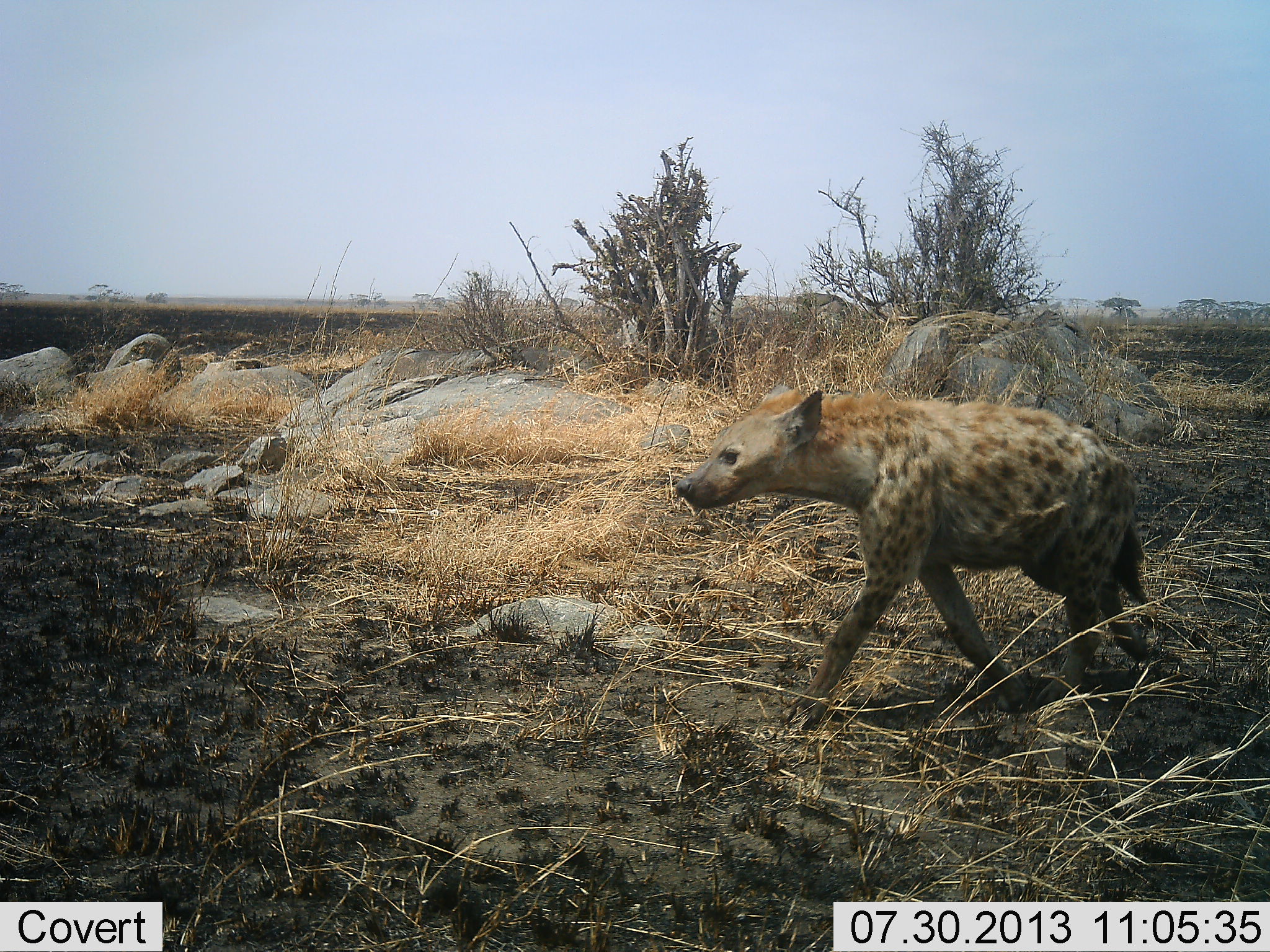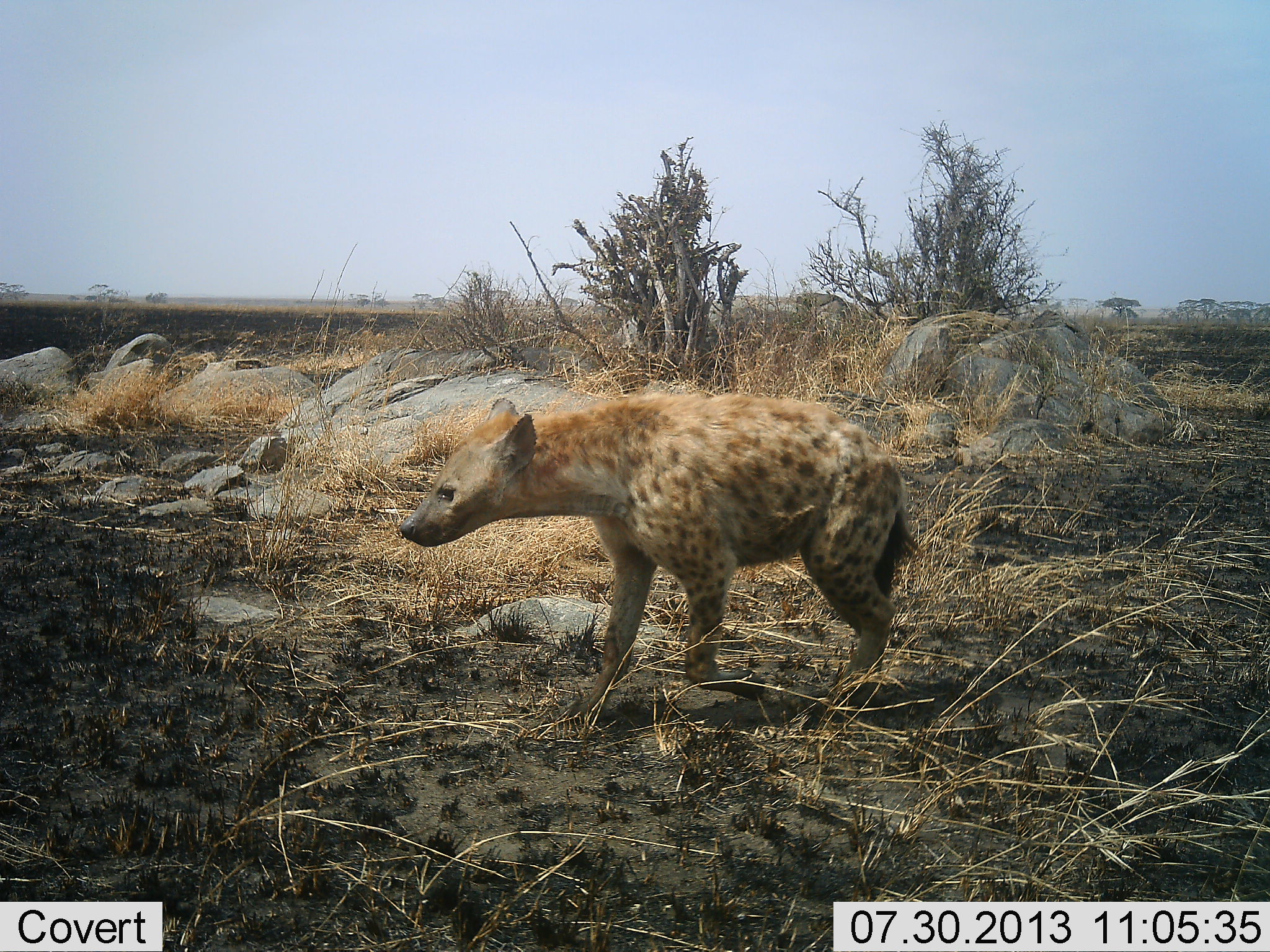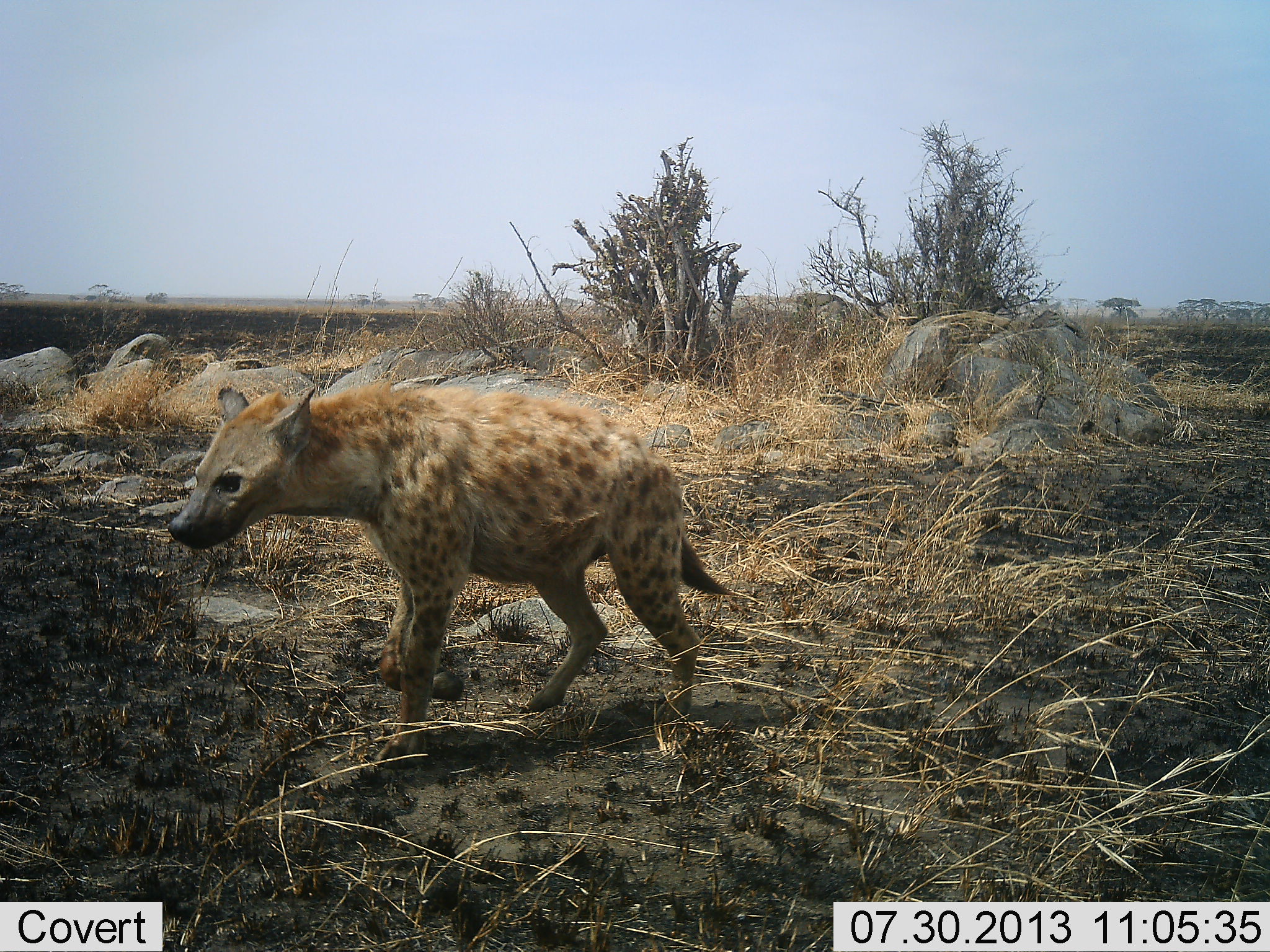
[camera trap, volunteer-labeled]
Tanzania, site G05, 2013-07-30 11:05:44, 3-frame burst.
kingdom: Animalia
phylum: Chordata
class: Mammalia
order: Carnivora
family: Hyaenidae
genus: Crocuta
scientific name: Crocuta crocuta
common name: spotted hyena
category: hyenaspotted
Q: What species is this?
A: Hyenaspotted (spotted hyena) (Crocuta crocuta).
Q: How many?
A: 1.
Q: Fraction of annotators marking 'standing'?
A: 3%.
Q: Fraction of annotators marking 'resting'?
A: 0%.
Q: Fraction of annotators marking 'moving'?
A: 97%.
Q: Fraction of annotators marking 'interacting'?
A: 0%.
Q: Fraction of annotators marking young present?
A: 0%.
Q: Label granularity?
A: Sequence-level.